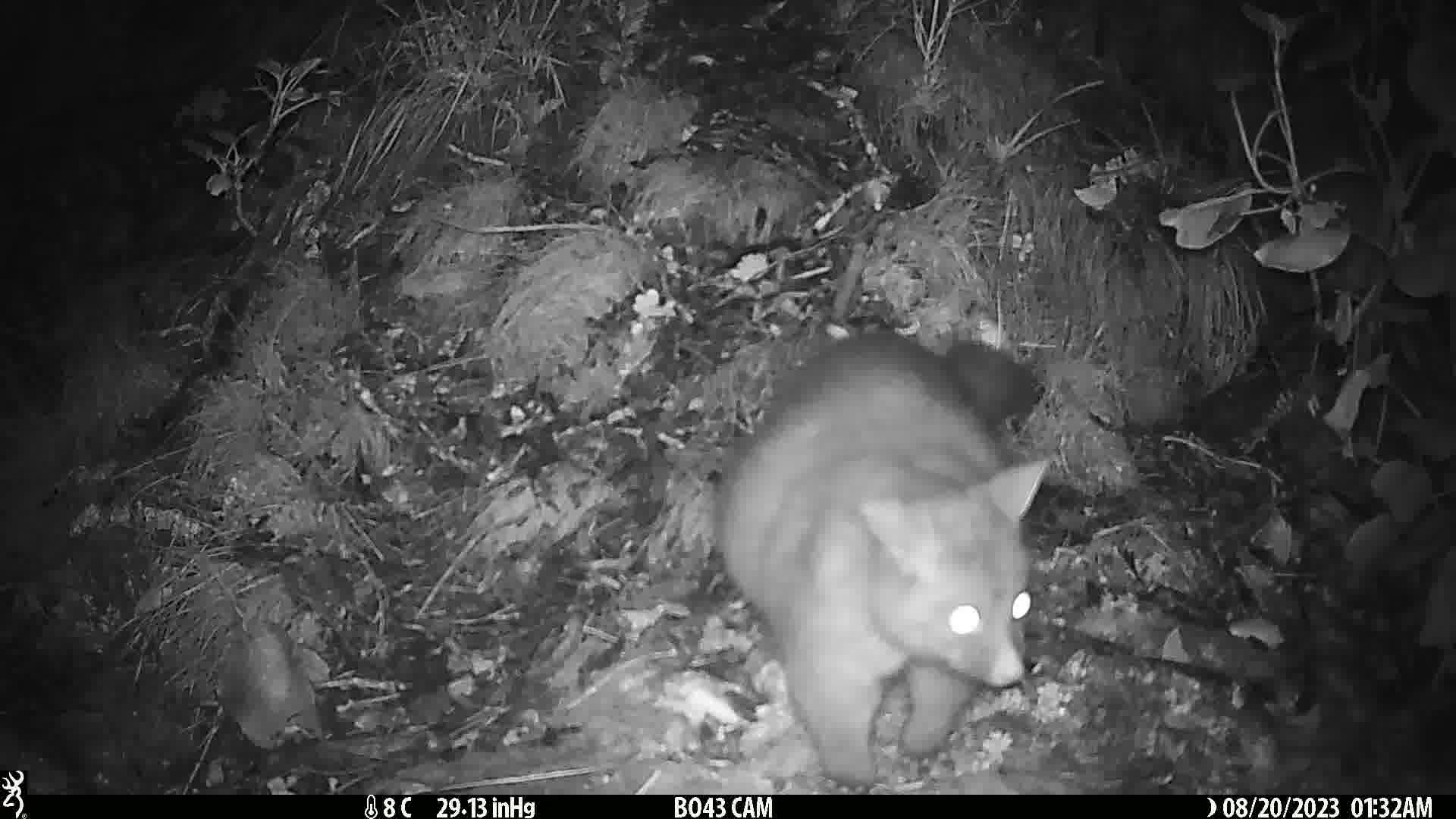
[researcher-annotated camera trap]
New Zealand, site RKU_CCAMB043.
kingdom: Animalia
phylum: Chordata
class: Mammalia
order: Diprotodontia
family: Phalangeridae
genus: Trichosurus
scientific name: Trichosurus vulpecula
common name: common brushtail possum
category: possum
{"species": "possum (common brushtail possum) (Trichosurus vulpecula)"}